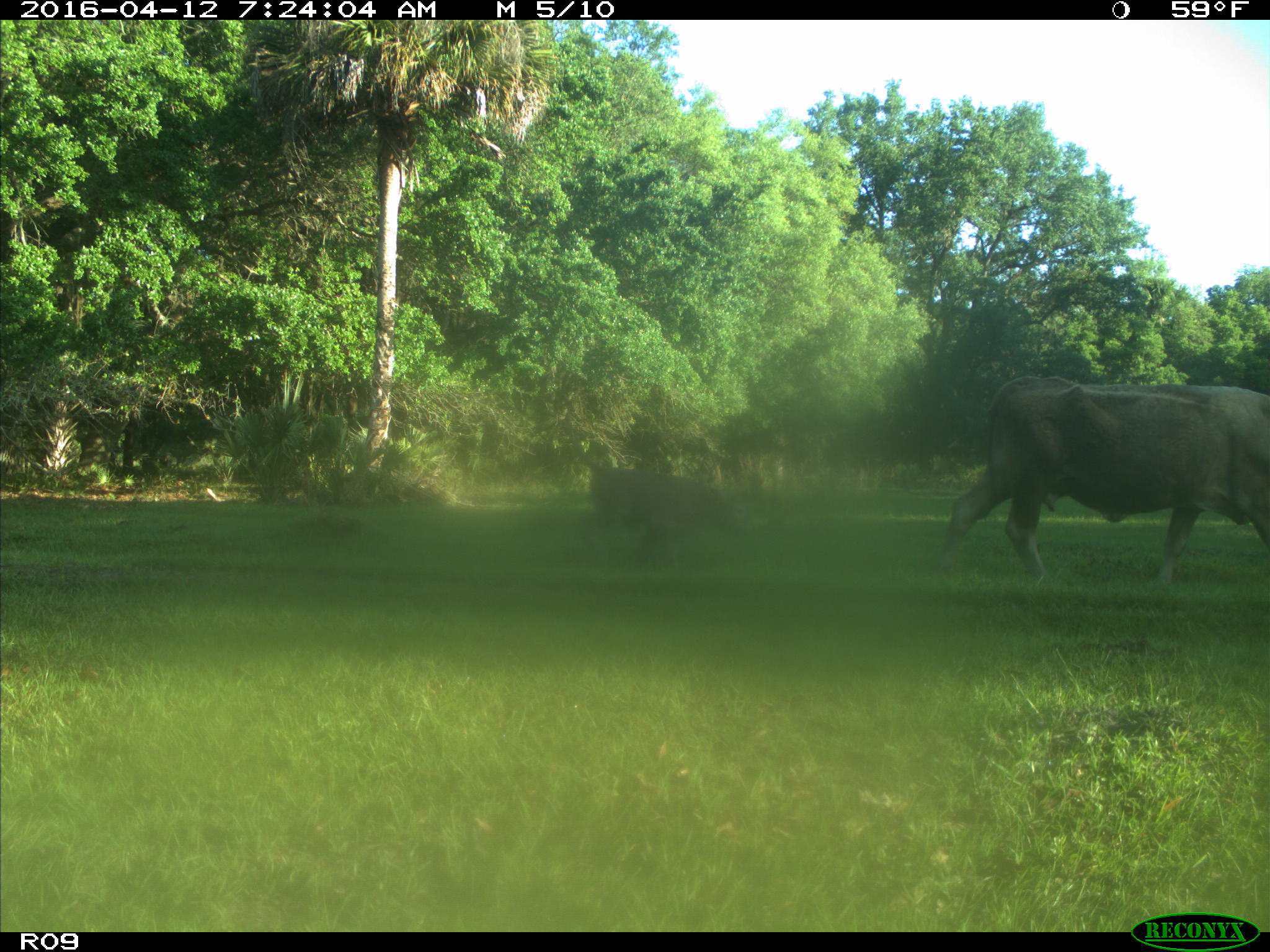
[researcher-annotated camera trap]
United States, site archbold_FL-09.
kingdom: Animalia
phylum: Chordata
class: Mammalia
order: Artiodactyla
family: Bovidae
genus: Bos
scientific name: Bos taurus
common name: domestic cow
Bos taurus (domestic cow).